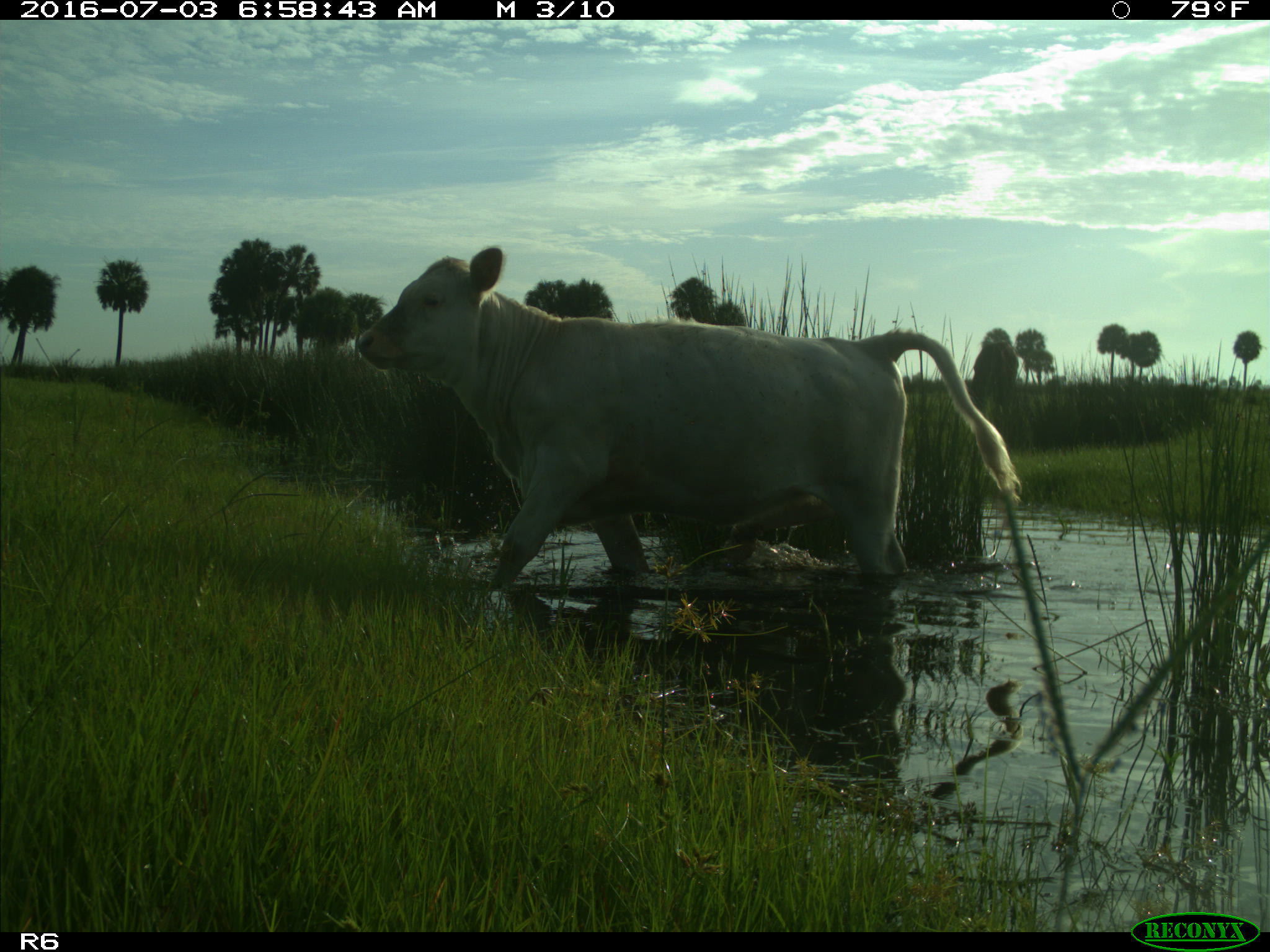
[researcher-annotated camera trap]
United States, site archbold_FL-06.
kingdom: Animalia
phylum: Chordata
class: Mammalia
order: Artiodactyla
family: Bovidae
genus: Bos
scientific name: Bos taurus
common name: domestic cow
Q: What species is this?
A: Bos taurus (domestic cow).